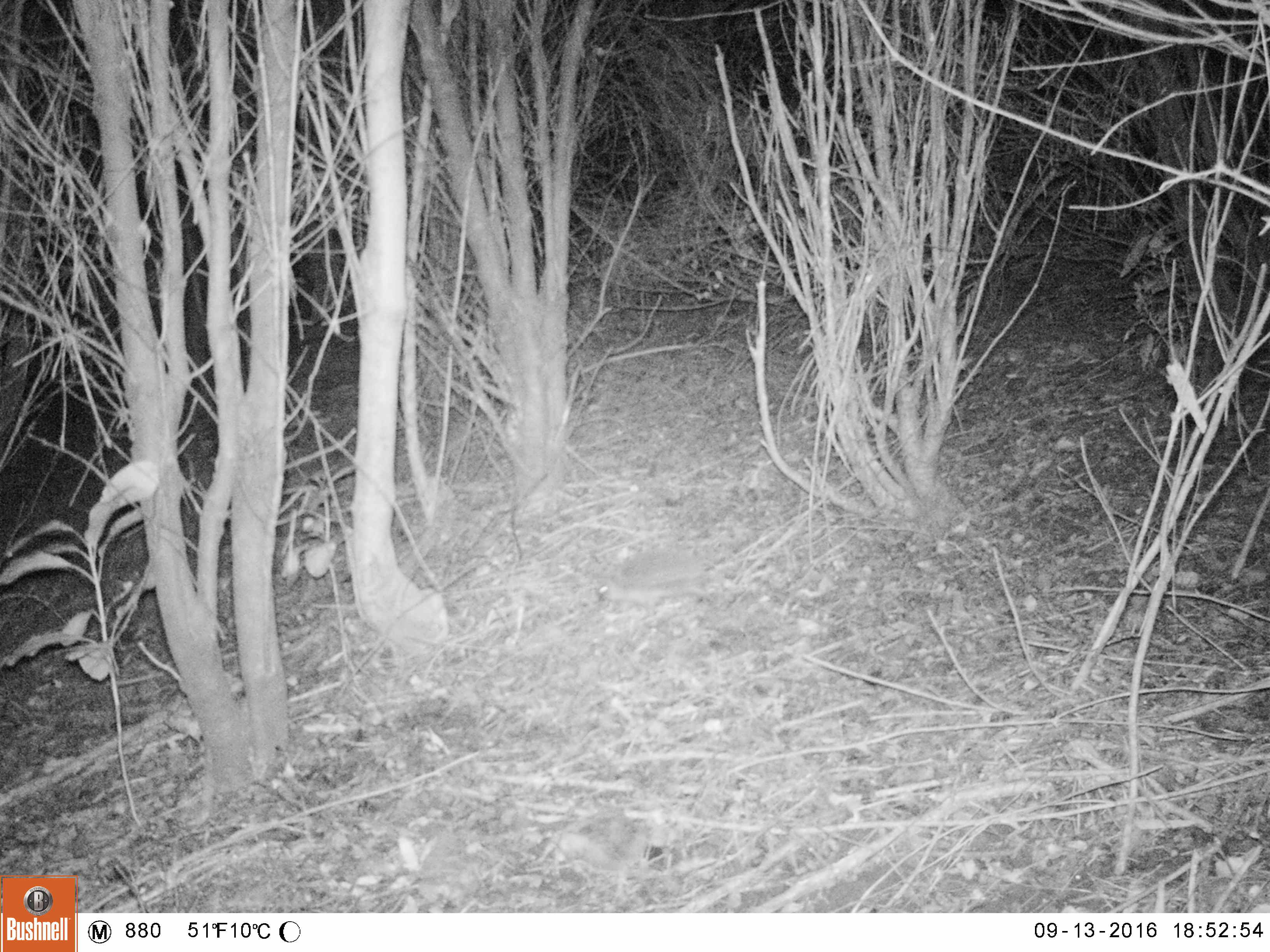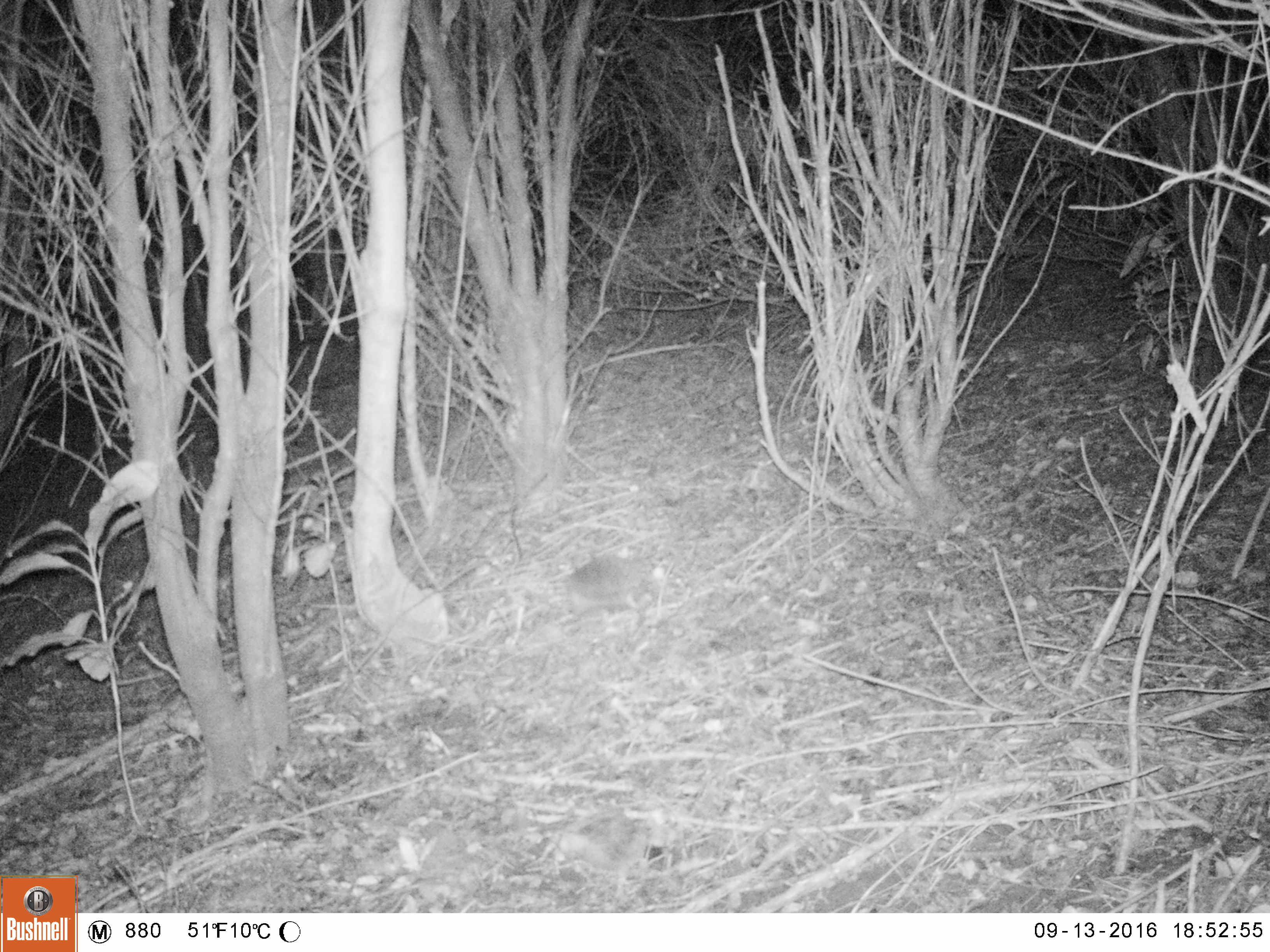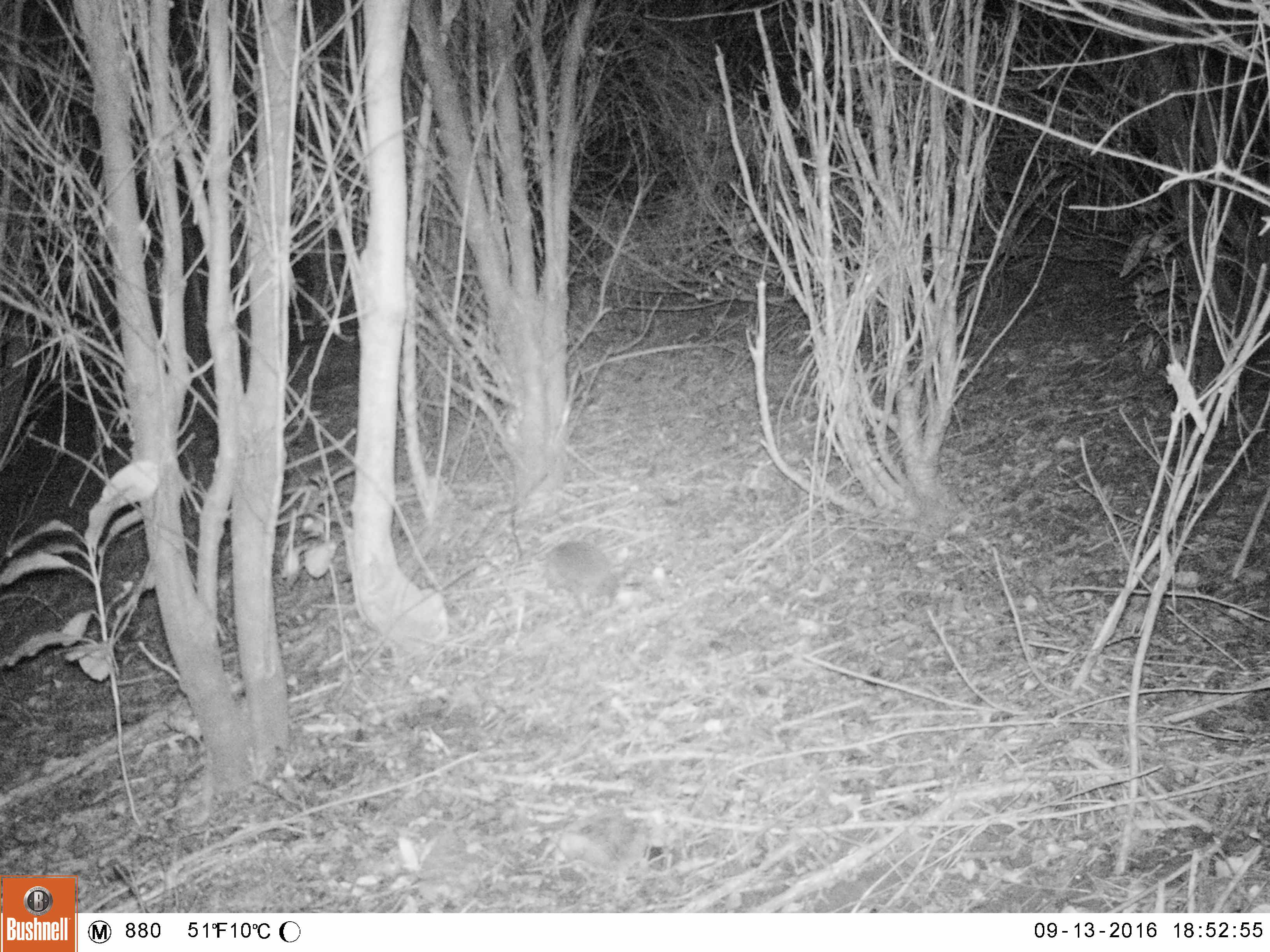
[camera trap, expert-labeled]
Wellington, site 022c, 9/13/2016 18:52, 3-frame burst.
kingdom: Animalia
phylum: Chordata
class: Mammalia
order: Eulipotyphla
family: Erinaceidae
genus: Erinaceus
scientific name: Erinaceus europaeus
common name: hedgehog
Hedgehog (Erinaceus europaeus).